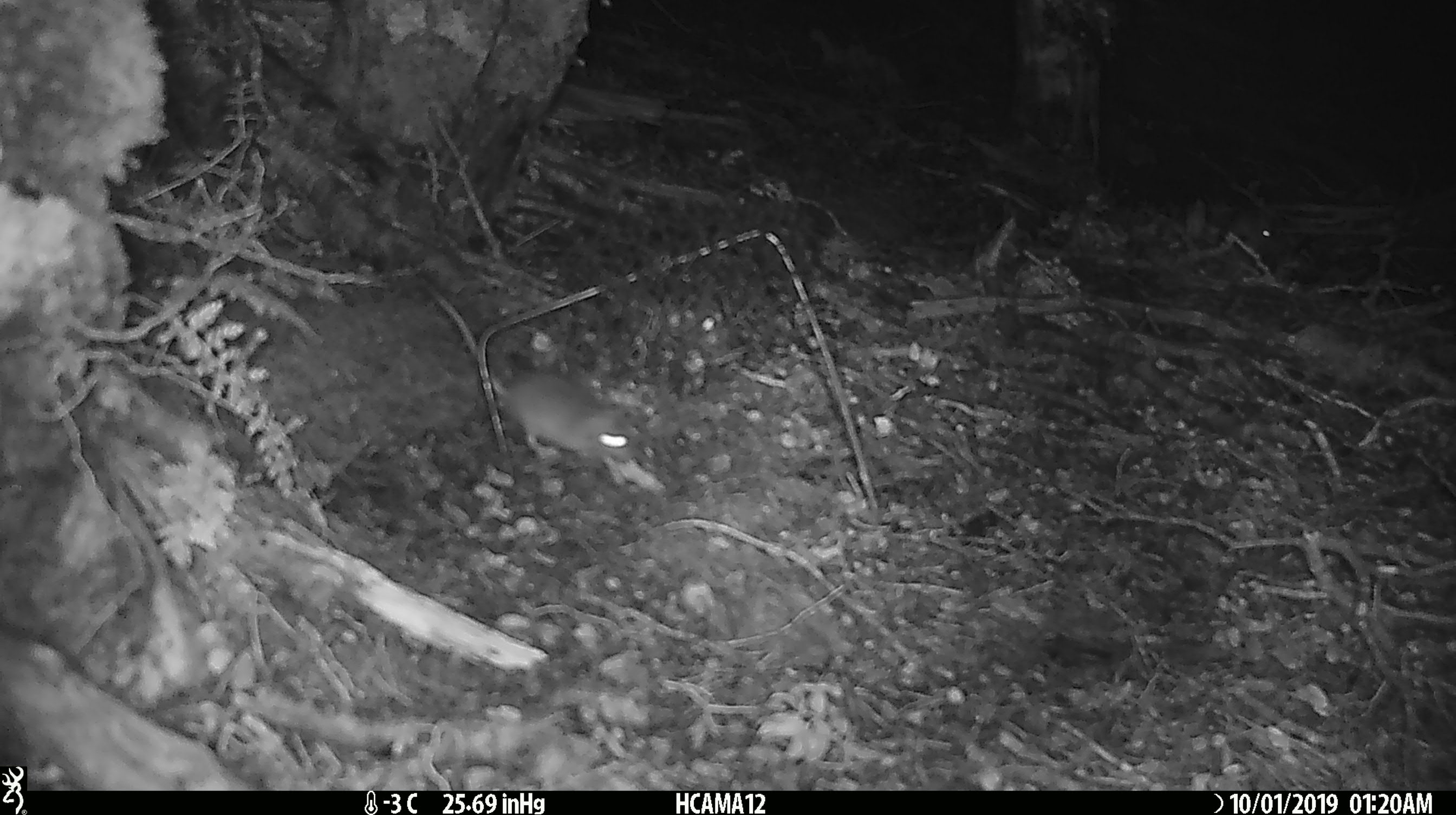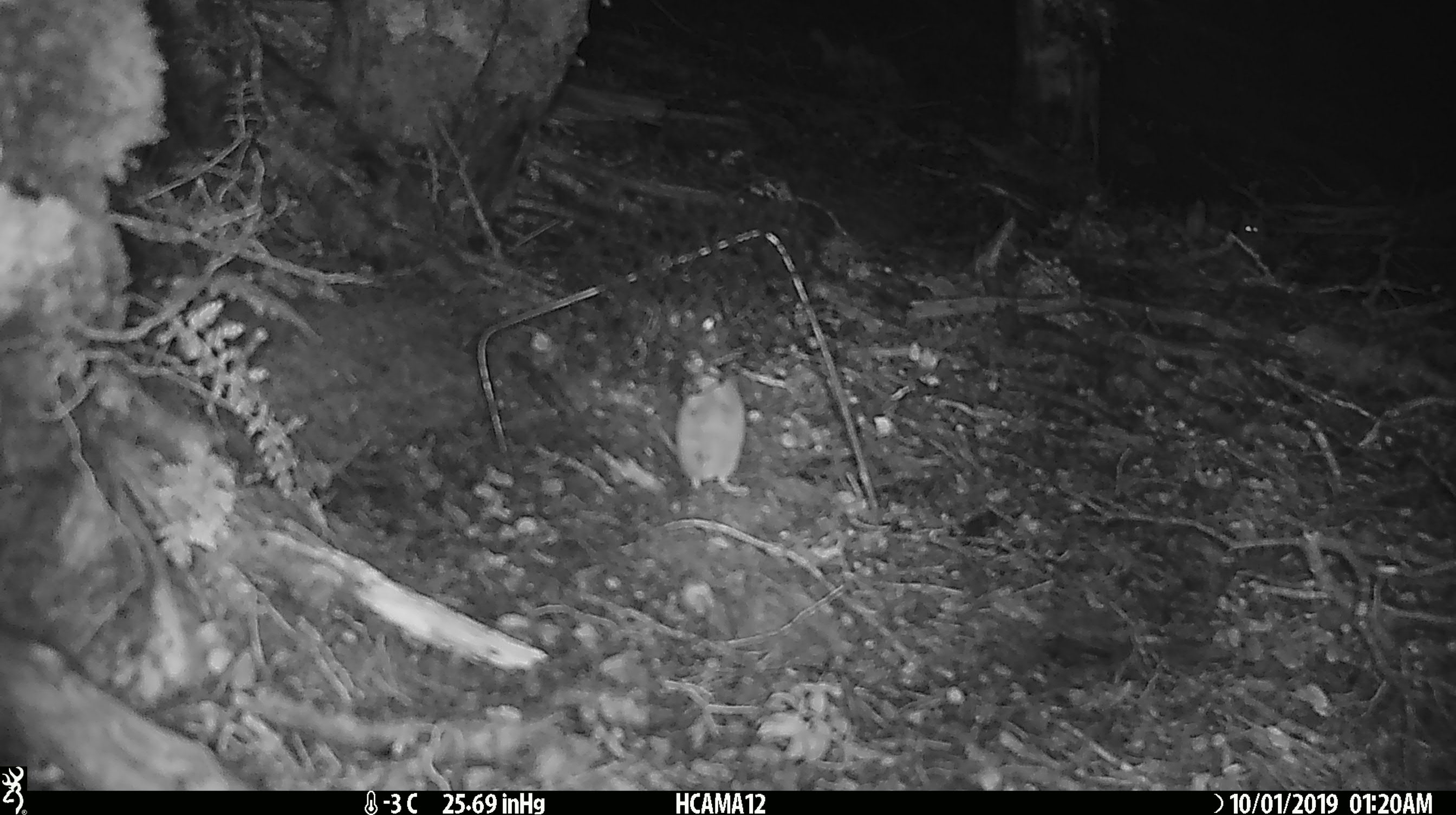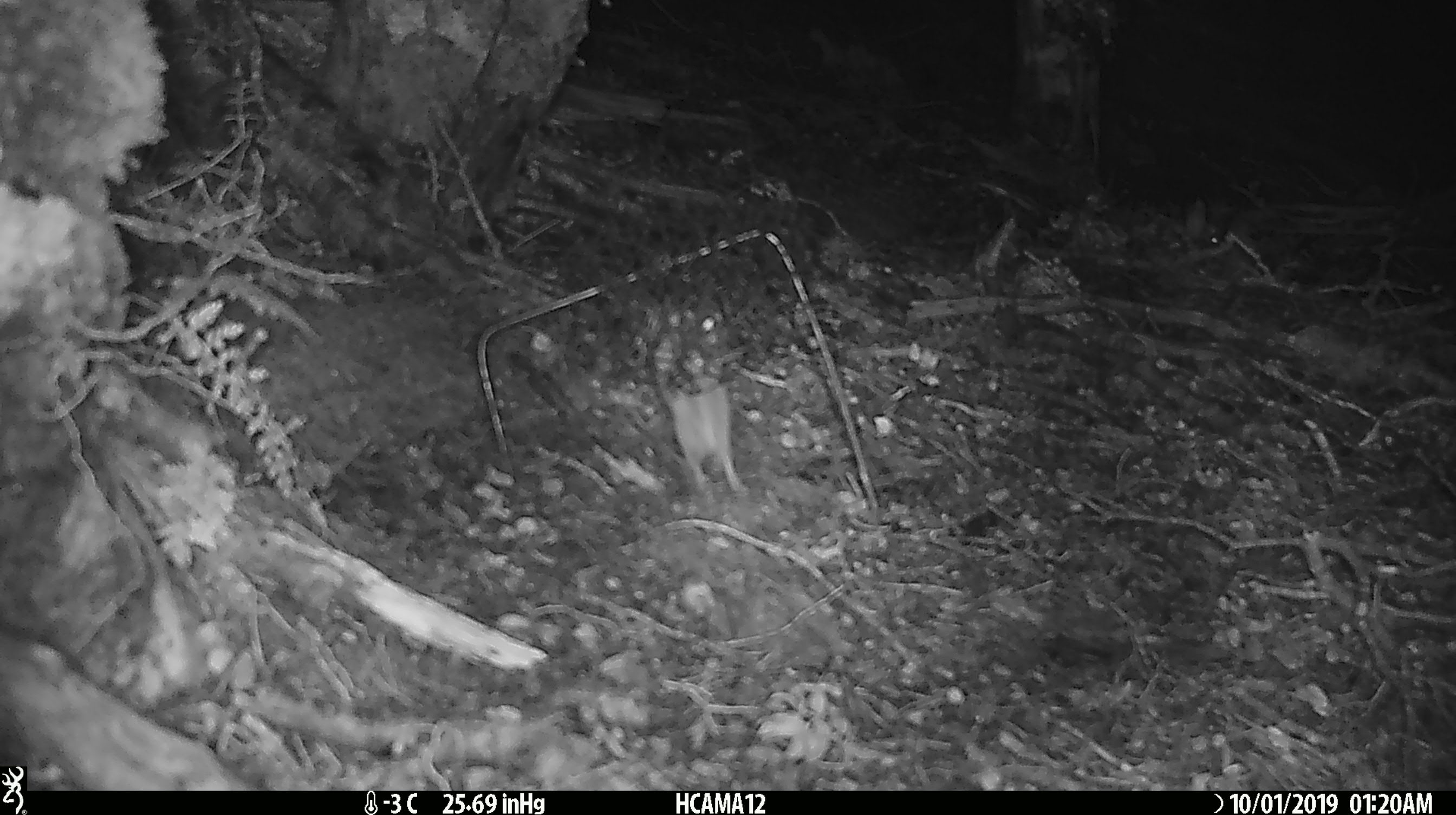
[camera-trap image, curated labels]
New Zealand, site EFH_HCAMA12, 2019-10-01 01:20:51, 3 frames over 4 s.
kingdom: Animalia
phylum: Chordata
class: Mammalia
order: Rodentia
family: Muridae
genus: Rattus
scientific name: Rattus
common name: rat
Rat (Rattus).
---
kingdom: Animalia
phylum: Chordata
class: Mammalia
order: Rodentia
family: Muridae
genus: Mus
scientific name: Mus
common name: mouse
Mouse (Mus).